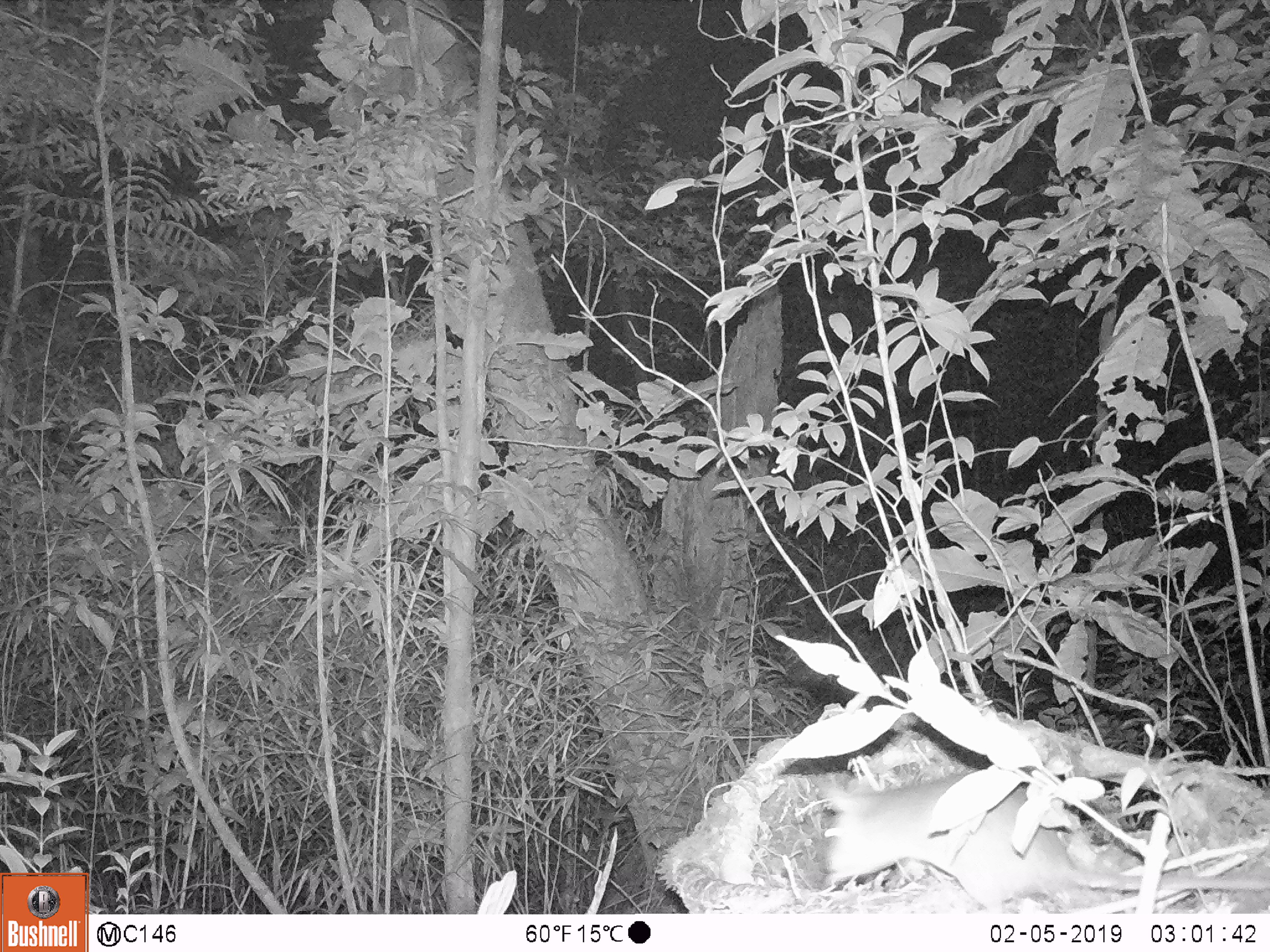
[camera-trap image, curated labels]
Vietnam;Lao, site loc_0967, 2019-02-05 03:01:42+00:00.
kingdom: Animalia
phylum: Chordata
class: Mammalia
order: Rodentia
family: Muridae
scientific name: Muridae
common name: old-world mice and rats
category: unidentified murid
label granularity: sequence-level